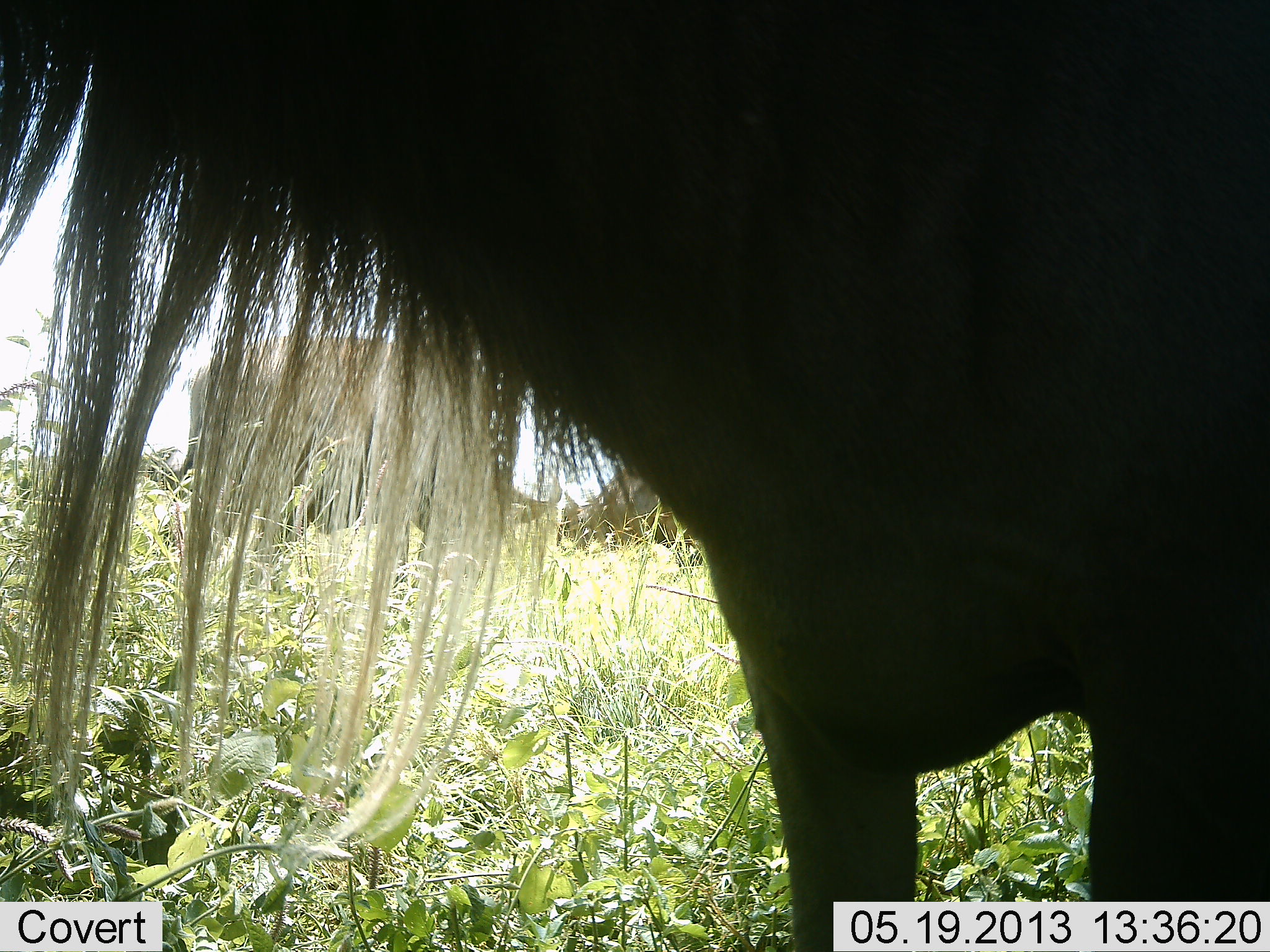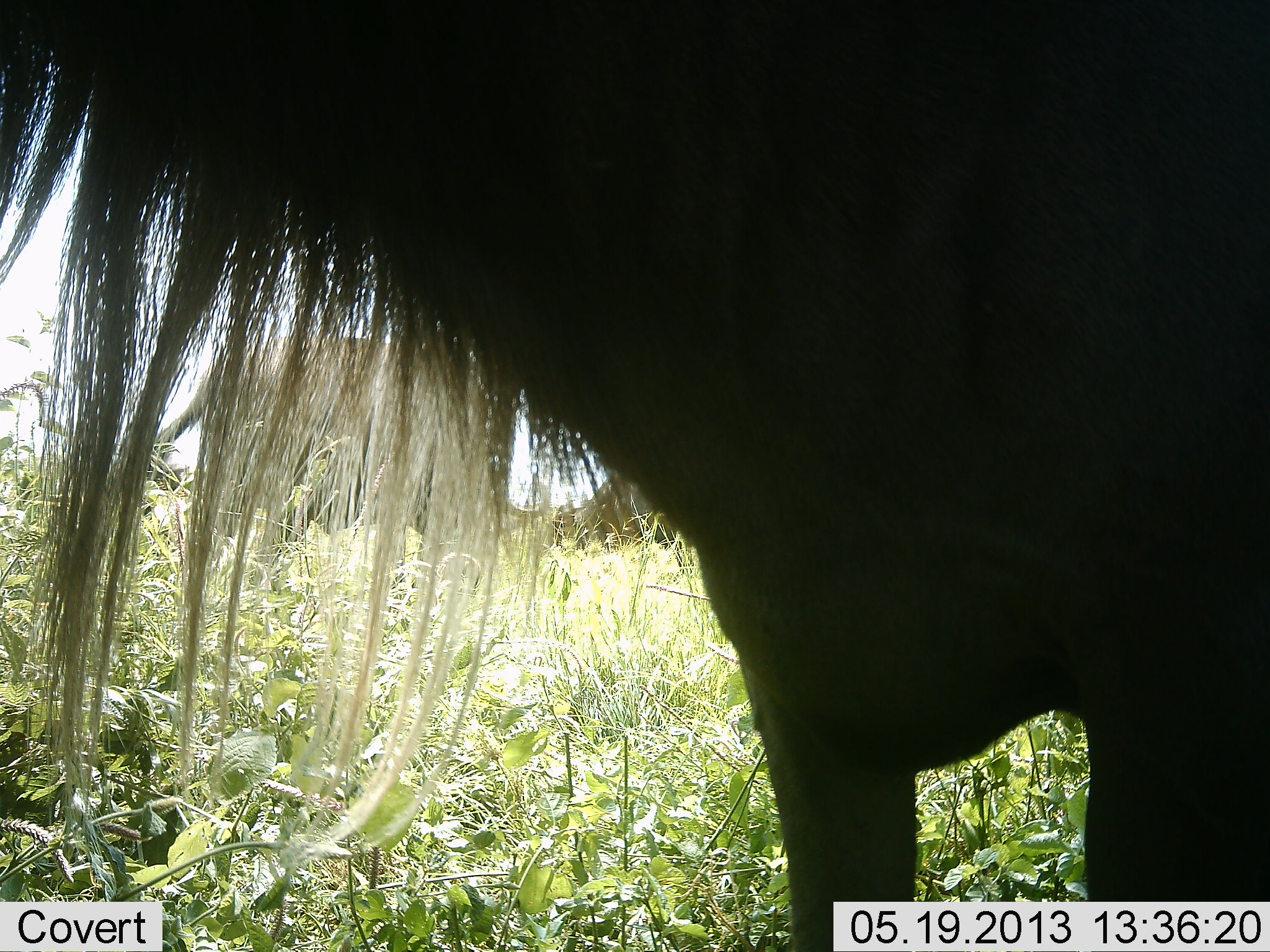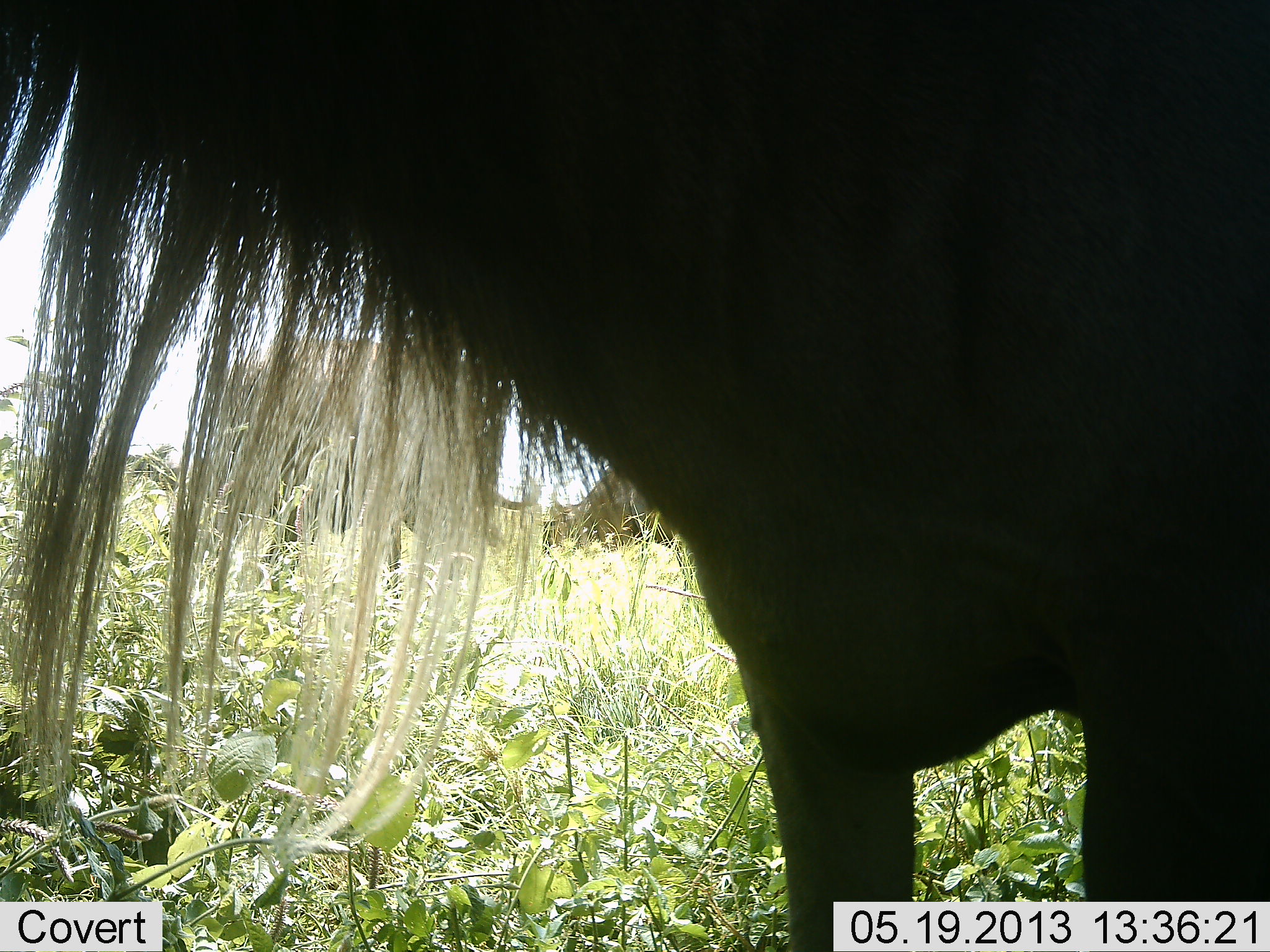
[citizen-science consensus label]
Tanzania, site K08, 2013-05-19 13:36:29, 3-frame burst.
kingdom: Animalia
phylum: Chordata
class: Mammalia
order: Artiodactyla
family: Bovidae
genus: Connochaetes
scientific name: Connochaetes taurinus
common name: blue wildebeest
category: wildebeest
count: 2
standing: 96%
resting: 8%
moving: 0%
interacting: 0%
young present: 0%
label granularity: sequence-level